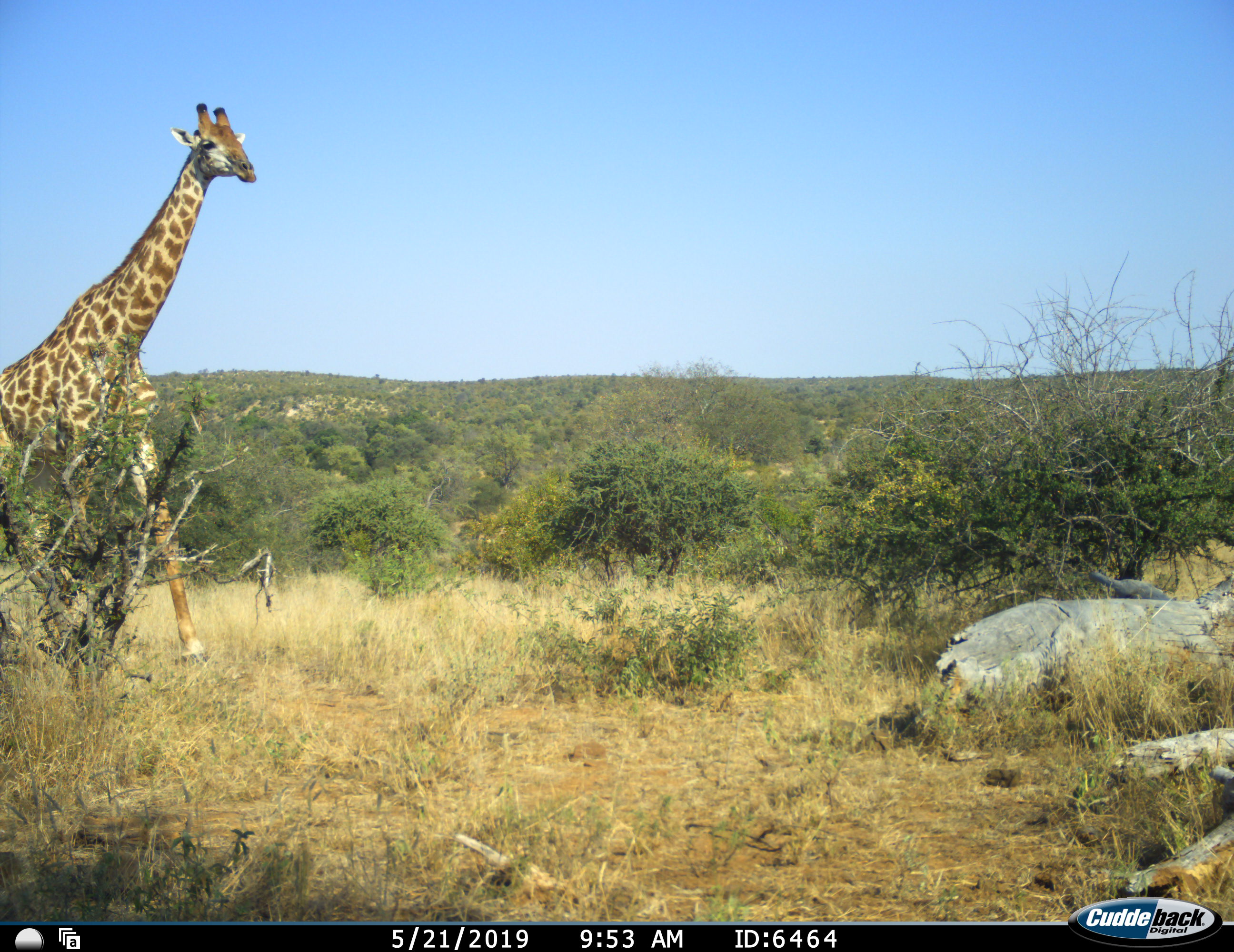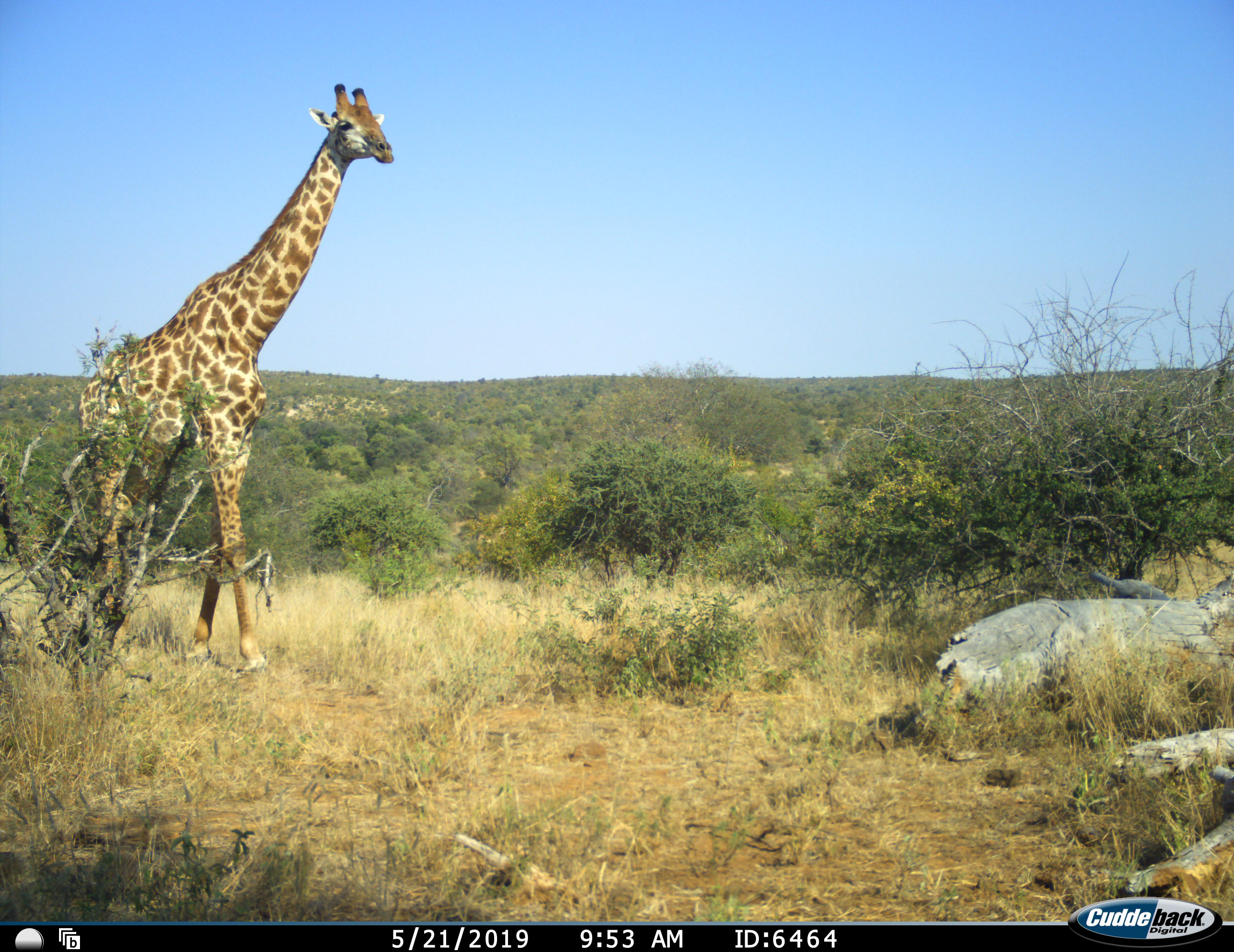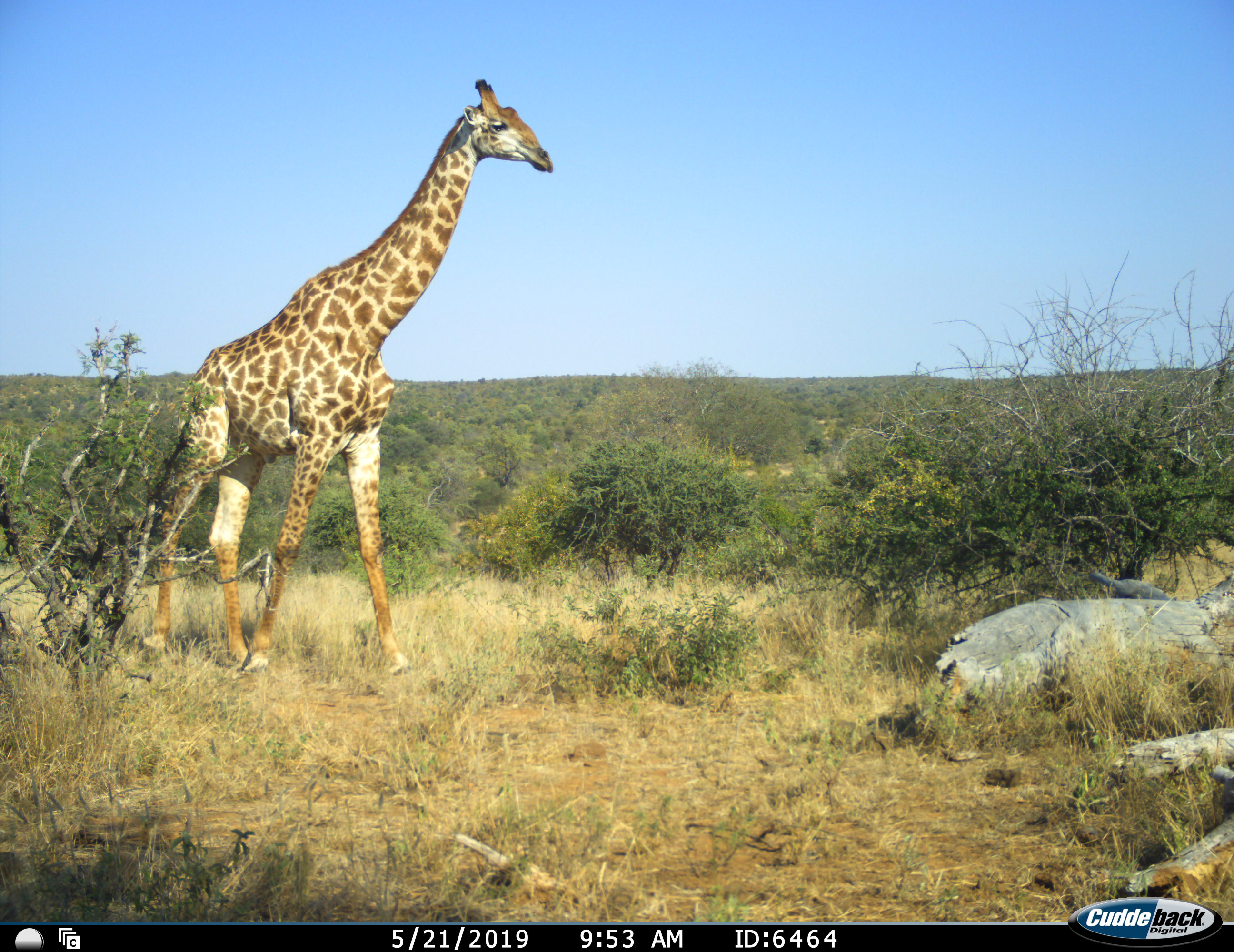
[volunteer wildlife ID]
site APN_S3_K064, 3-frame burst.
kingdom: Animalia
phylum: Chordata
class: Mammalia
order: Artiodactyla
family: Giraffidae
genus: Giraffa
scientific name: Giraffa camelopardalis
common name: giraffe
Giraffe (Giraffa camelopardalis), count 1. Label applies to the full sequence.